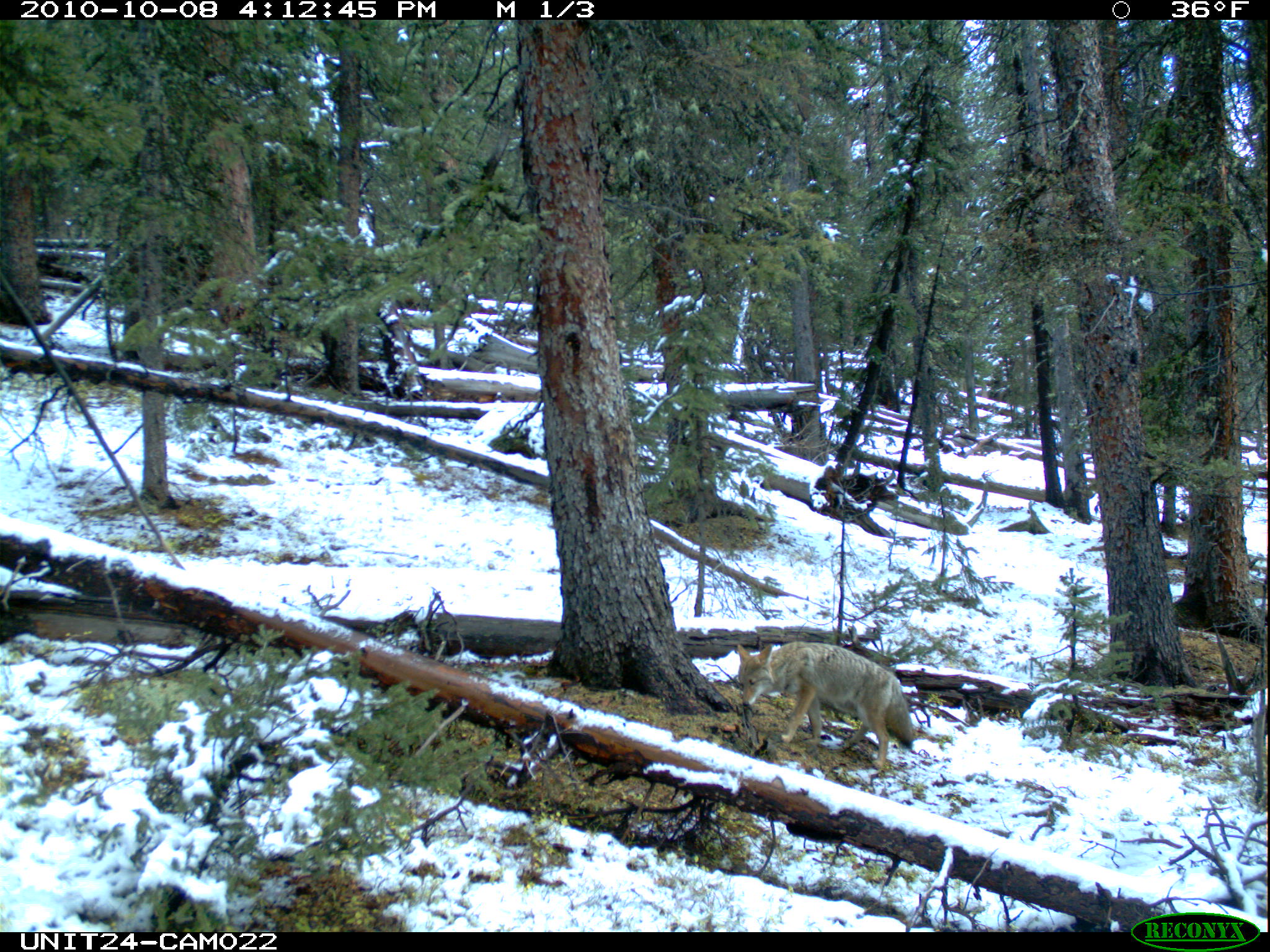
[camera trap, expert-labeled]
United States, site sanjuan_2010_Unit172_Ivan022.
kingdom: Animalia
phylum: Chordata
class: Mammalia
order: Carnivora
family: Canidae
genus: Canis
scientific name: Canis latrans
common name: coyote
Canis latrans (coyote).